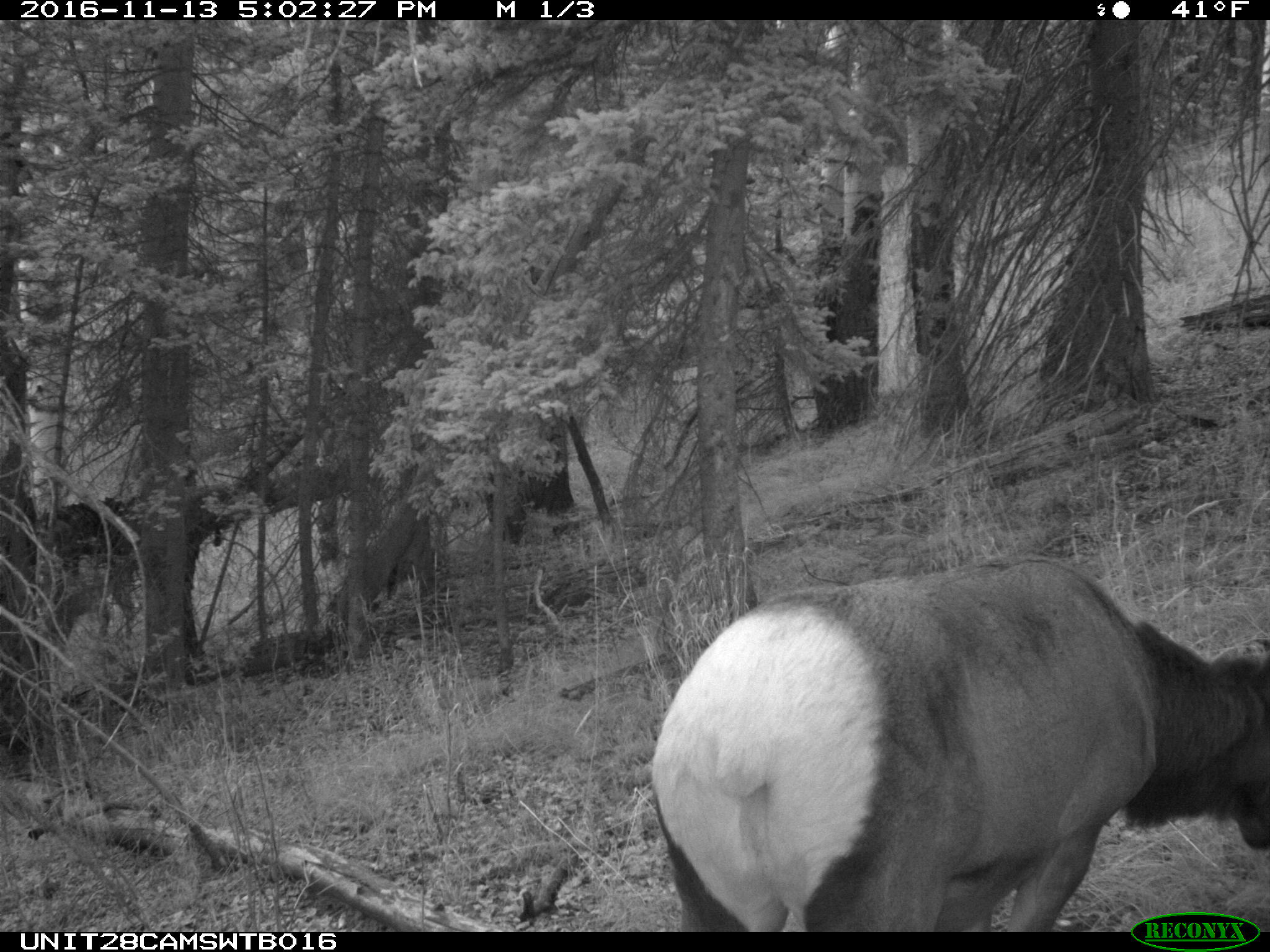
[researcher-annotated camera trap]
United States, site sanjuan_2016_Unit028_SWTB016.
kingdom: Animalia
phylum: Chordata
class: Mammalia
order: Artiodactyla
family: Cervidae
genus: Cervus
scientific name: Cervus elaphus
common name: red deer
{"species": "Cervus elaphus (red deer)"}